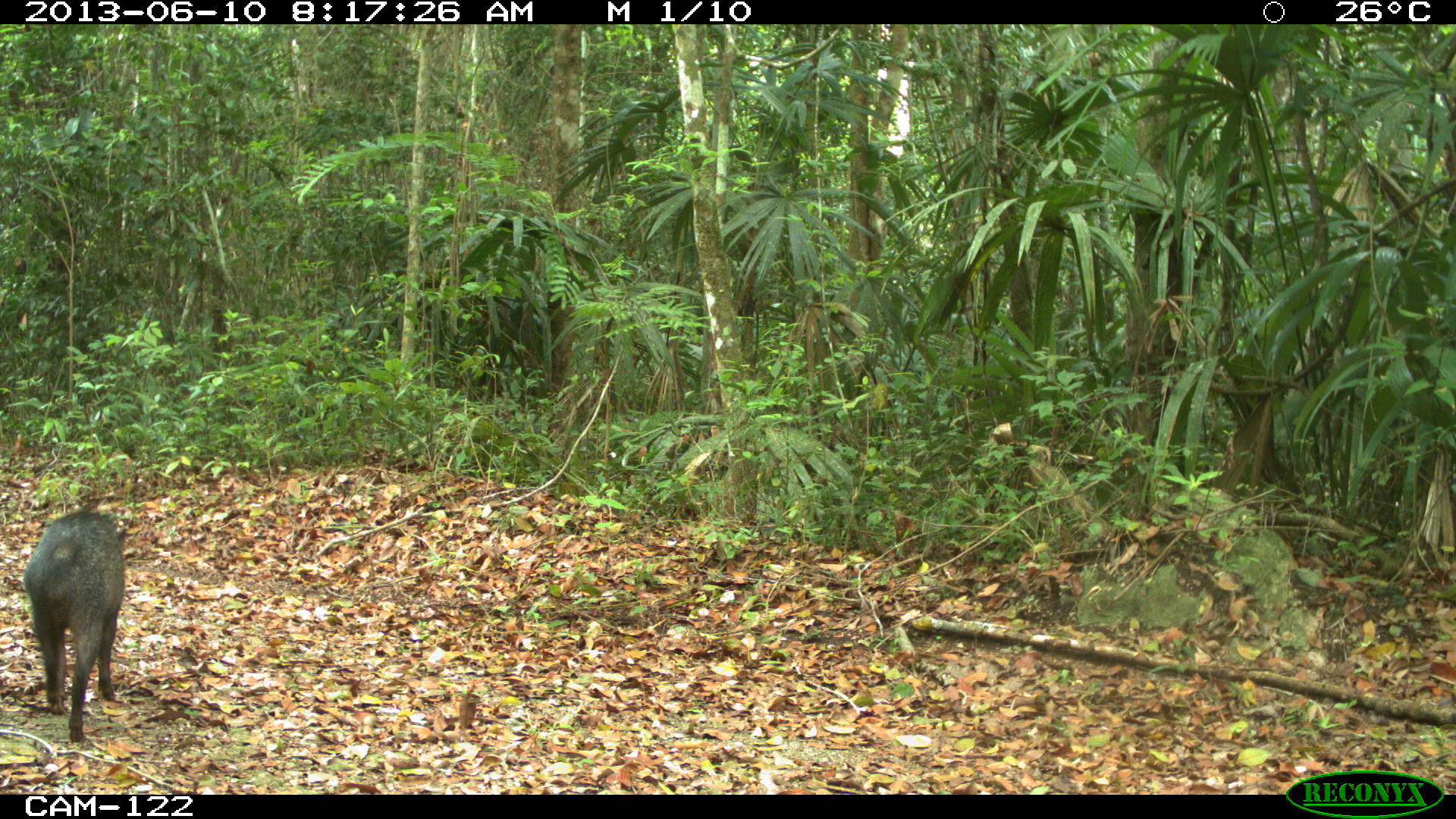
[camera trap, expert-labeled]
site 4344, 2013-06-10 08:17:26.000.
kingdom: Animalia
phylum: Chordata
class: Mammalia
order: Artiodactyla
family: Tayassuidae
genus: Pecari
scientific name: Pecari tajacu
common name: collared peccary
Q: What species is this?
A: Pecari tajacu (collared peccary).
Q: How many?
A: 1.